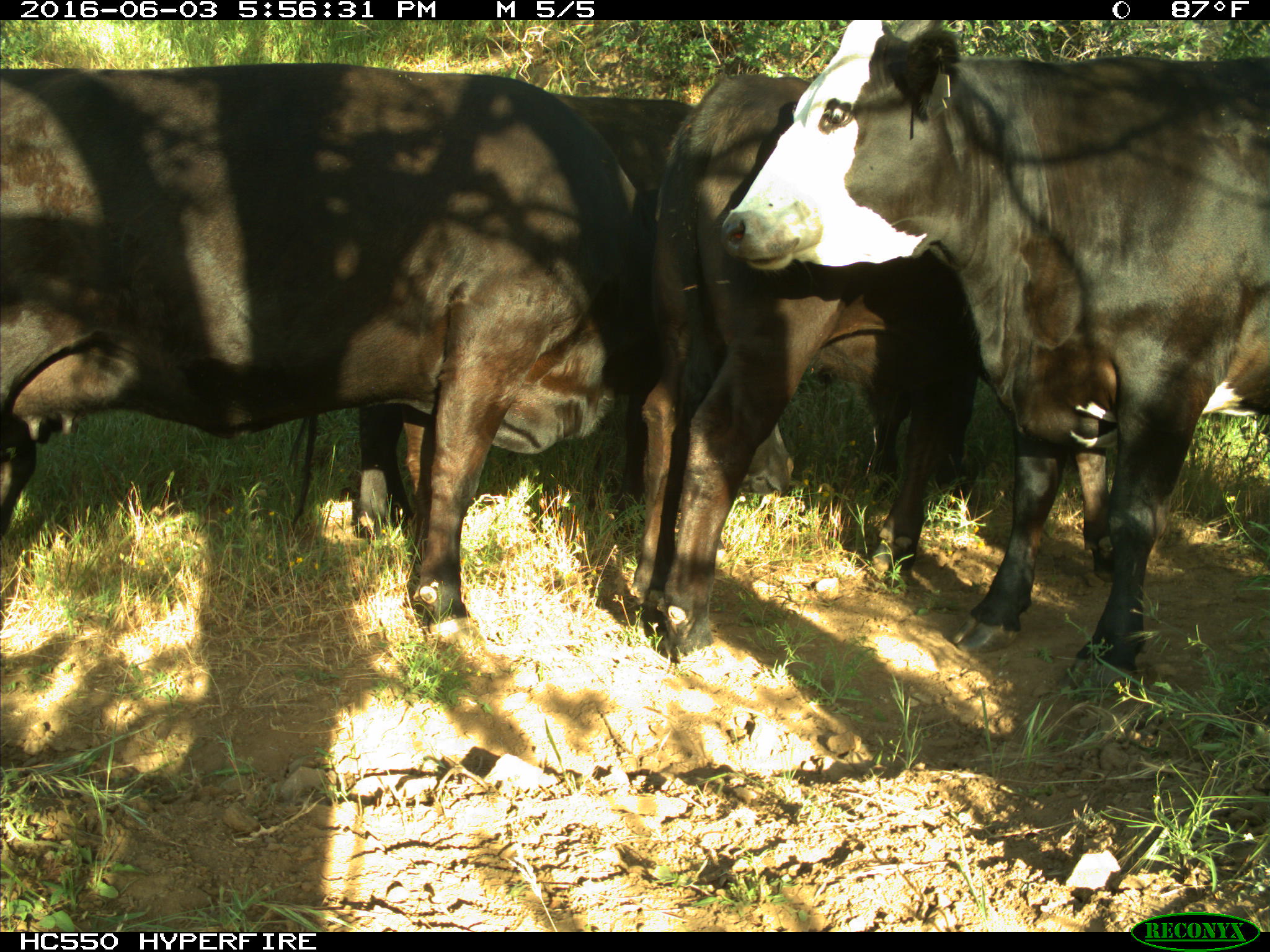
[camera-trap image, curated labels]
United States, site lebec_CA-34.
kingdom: Animalia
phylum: Chordata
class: Mammalia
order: Artiodactyla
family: Bovidae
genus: Bos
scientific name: Bos taurus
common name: domestic cow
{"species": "Bos taurus (domestic cow)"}